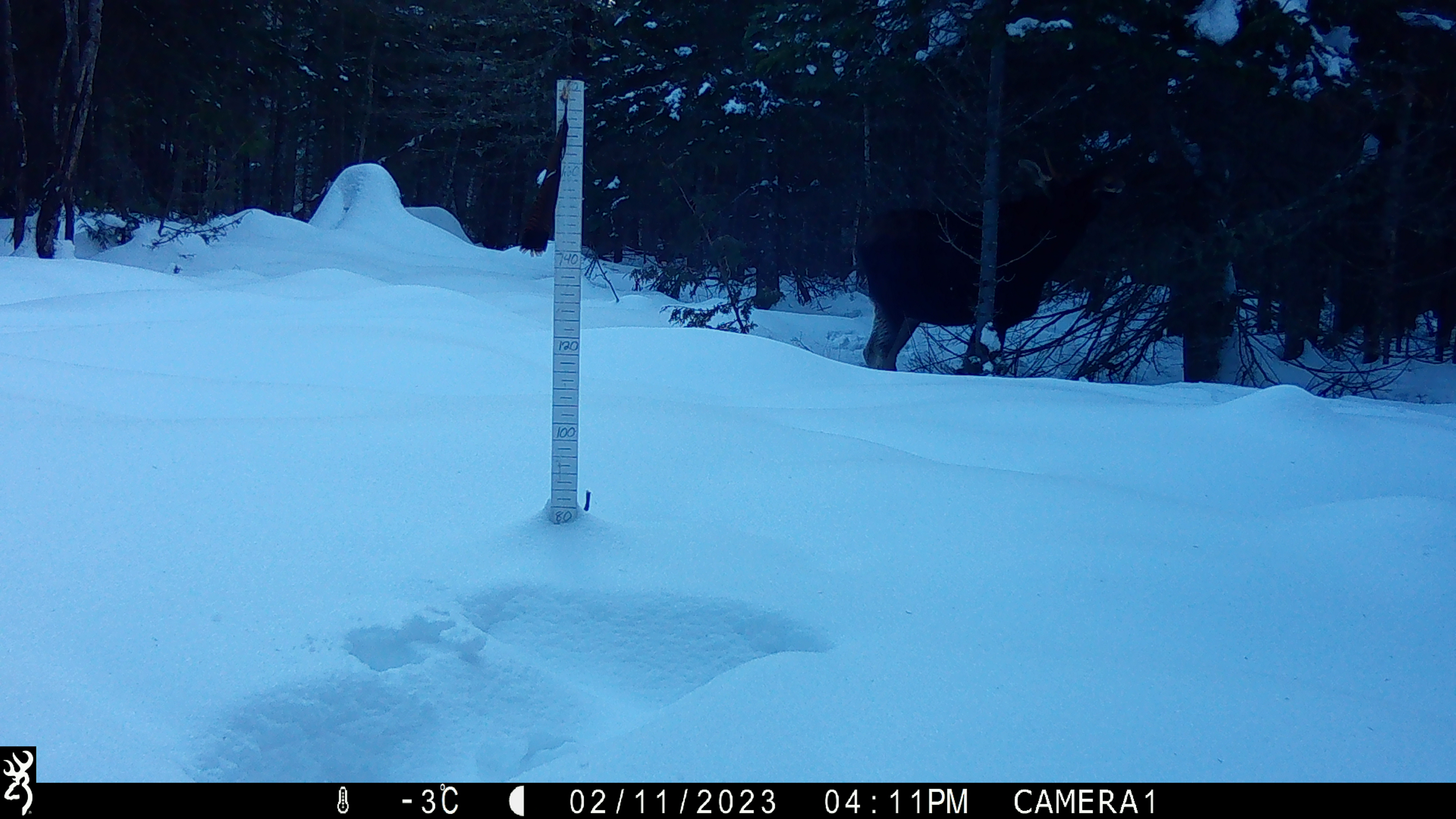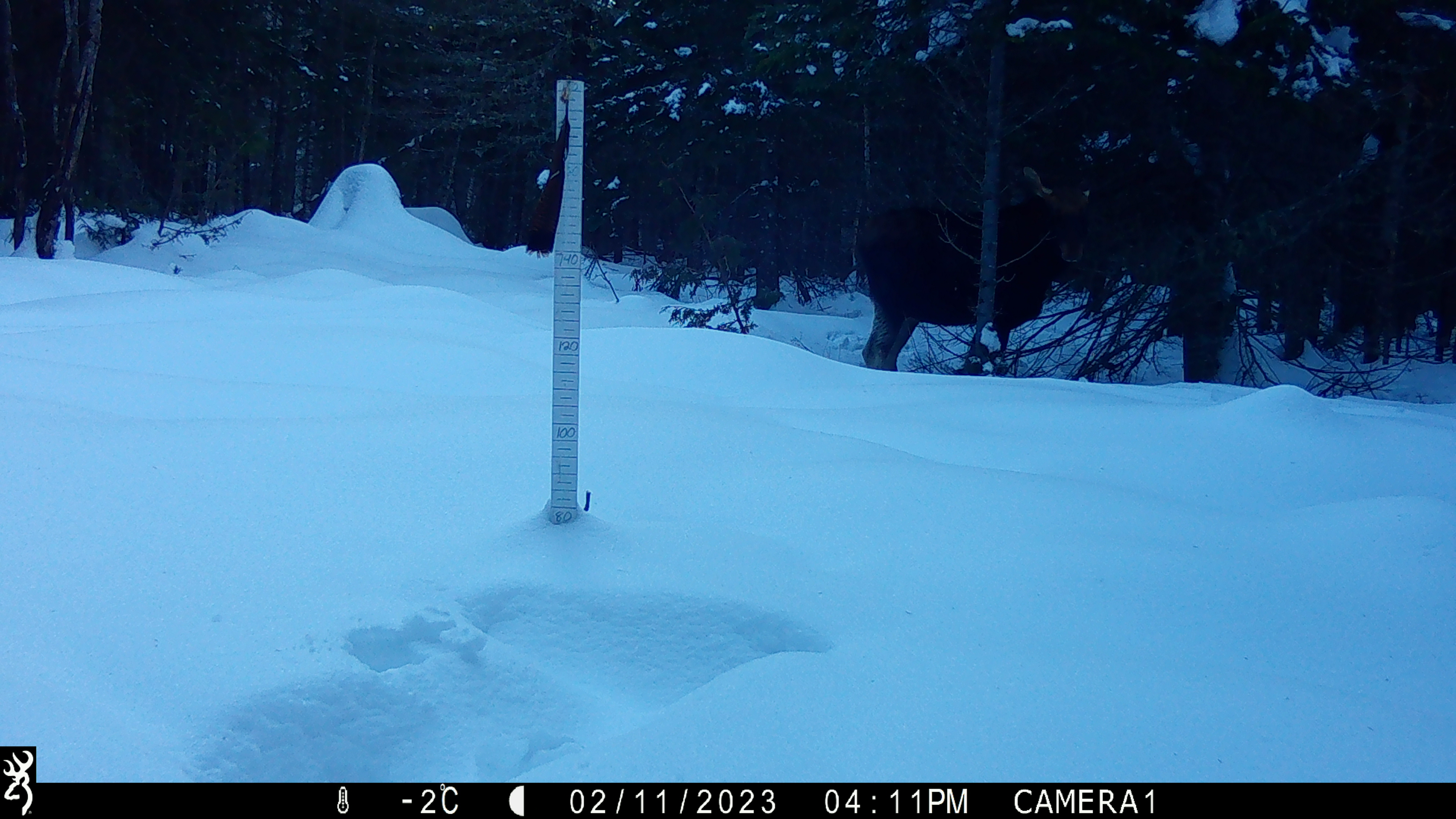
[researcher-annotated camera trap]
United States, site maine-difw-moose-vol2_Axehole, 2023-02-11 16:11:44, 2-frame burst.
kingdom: Animalia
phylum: Chordata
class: Mammalia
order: Artiodactyla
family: Cervidae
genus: Alces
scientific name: Alces alces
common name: moose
Moose (Alces alces).